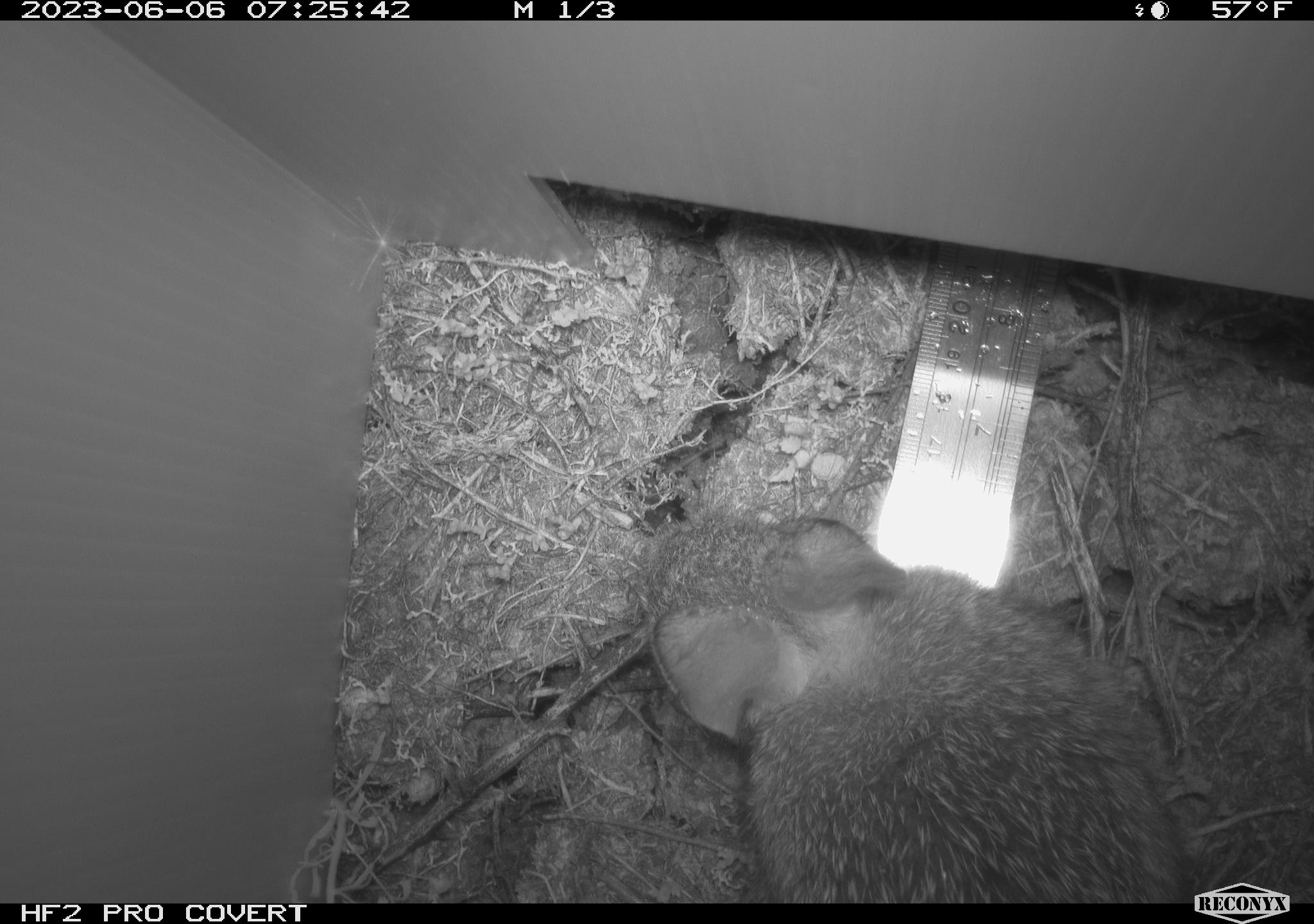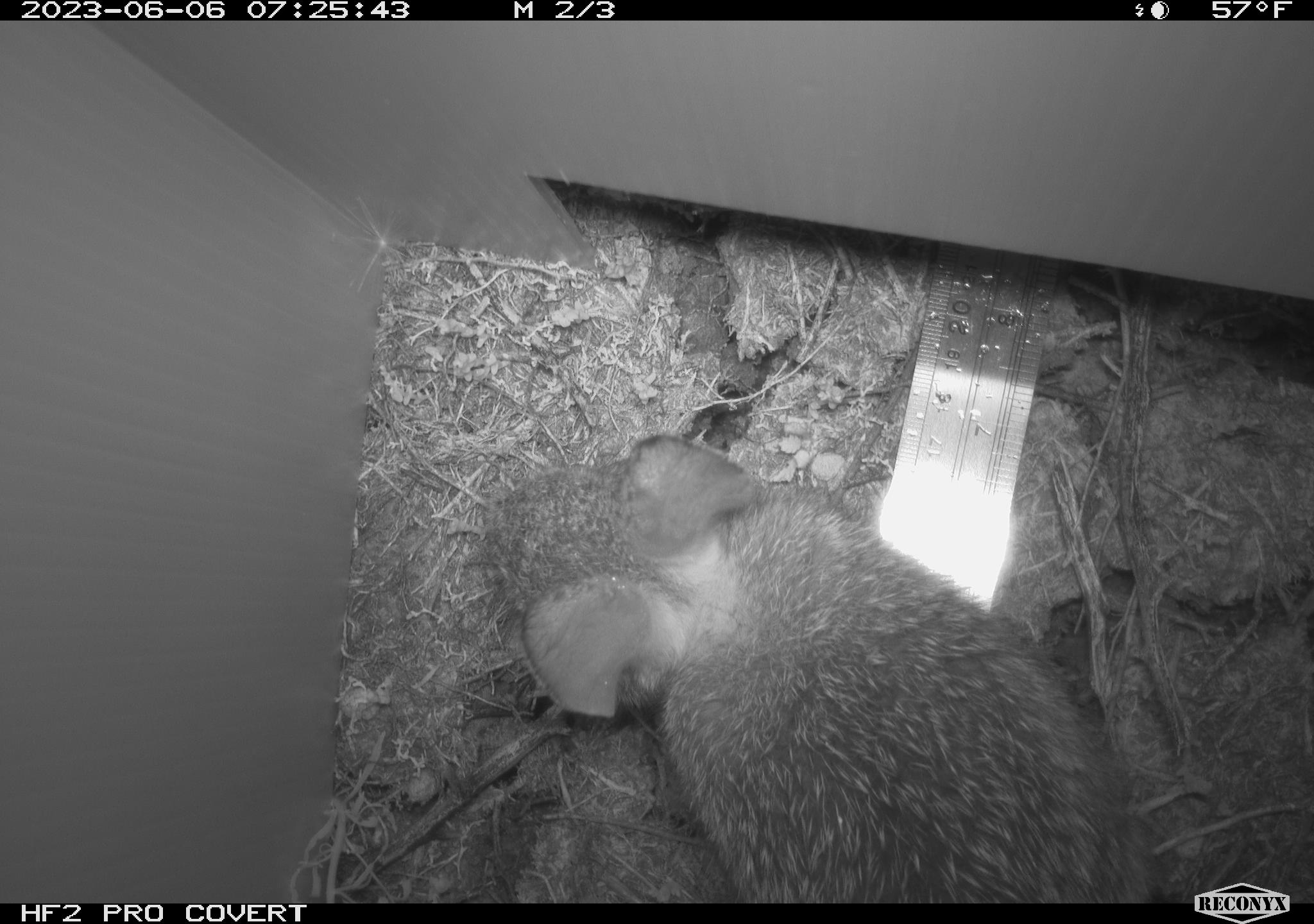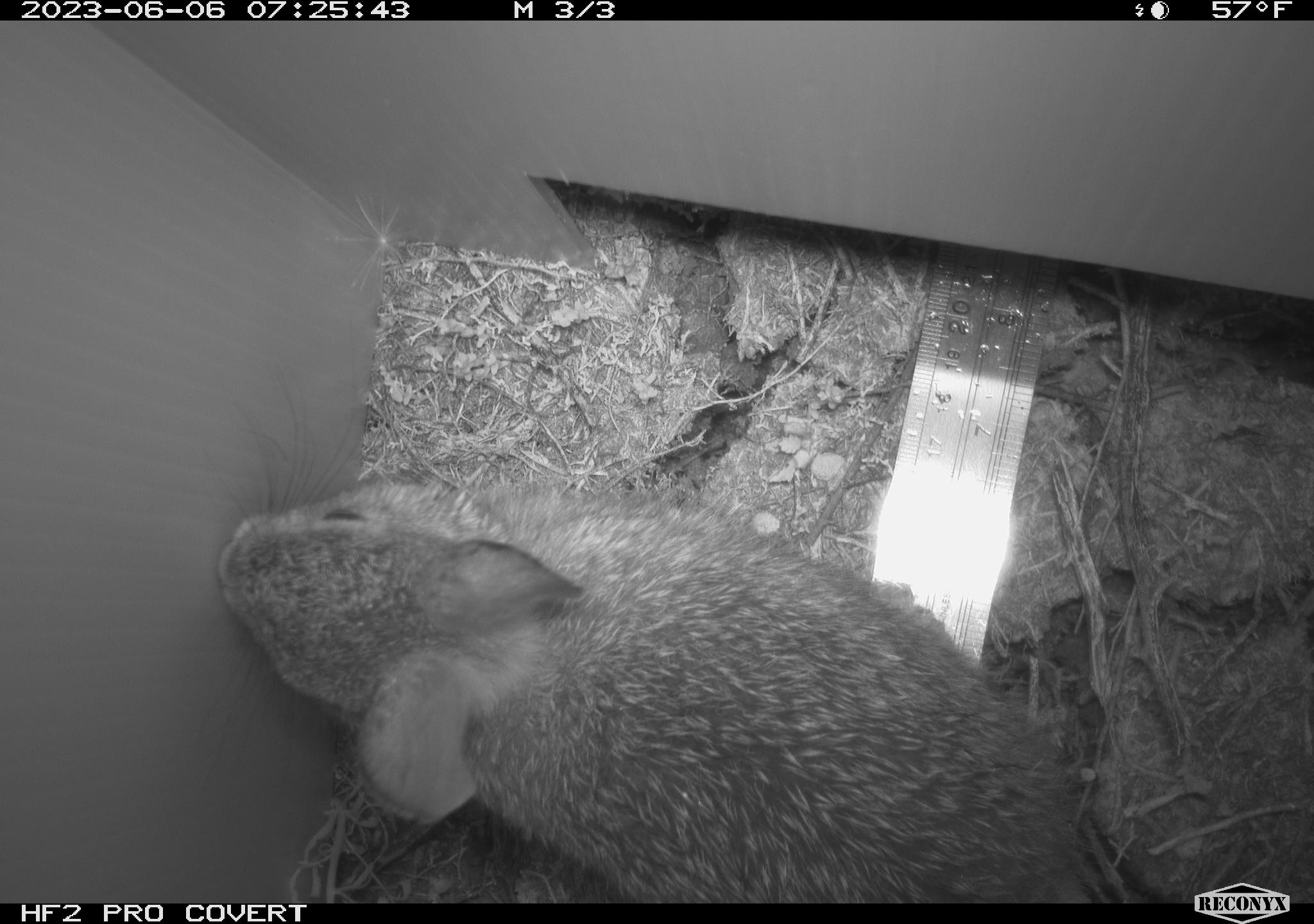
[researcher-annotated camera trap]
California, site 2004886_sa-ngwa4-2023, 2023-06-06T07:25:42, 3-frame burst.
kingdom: Animalia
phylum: Chordata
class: Mammalia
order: Lagomorpha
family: Leporidae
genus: Sylvilagus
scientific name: Sylvilagus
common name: cottontail rabbits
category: sylvilagus species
Sylvilagus species (cottontail rabbits) (Sylvilagus).